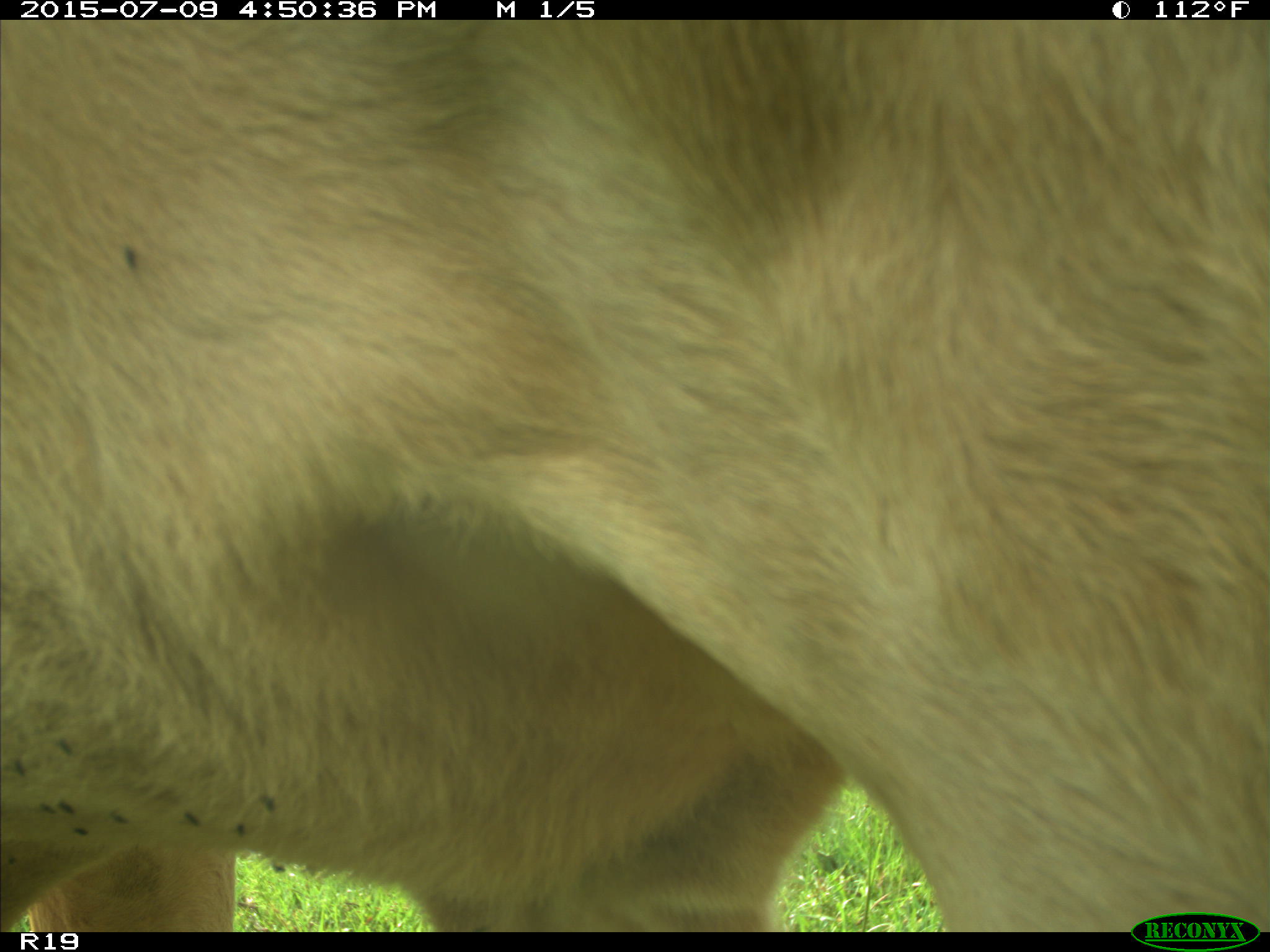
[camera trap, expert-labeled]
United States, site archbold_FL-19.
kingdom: Animalia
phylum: Chordata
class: Mammalia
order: Artiodactyla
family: Bovidae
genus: Bos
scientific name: Bos taurus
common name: domestic cow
Bos taurus (domestic cow).